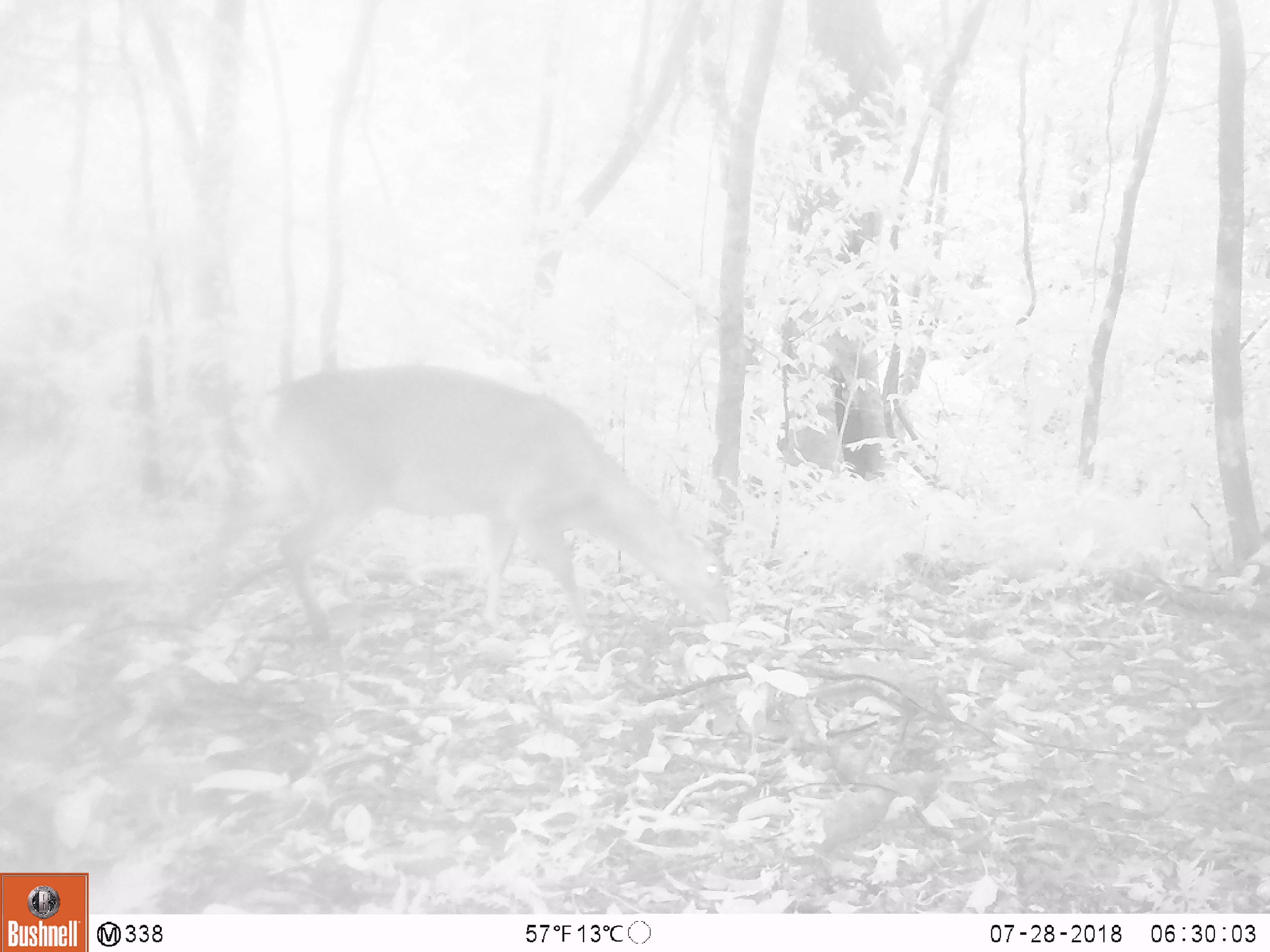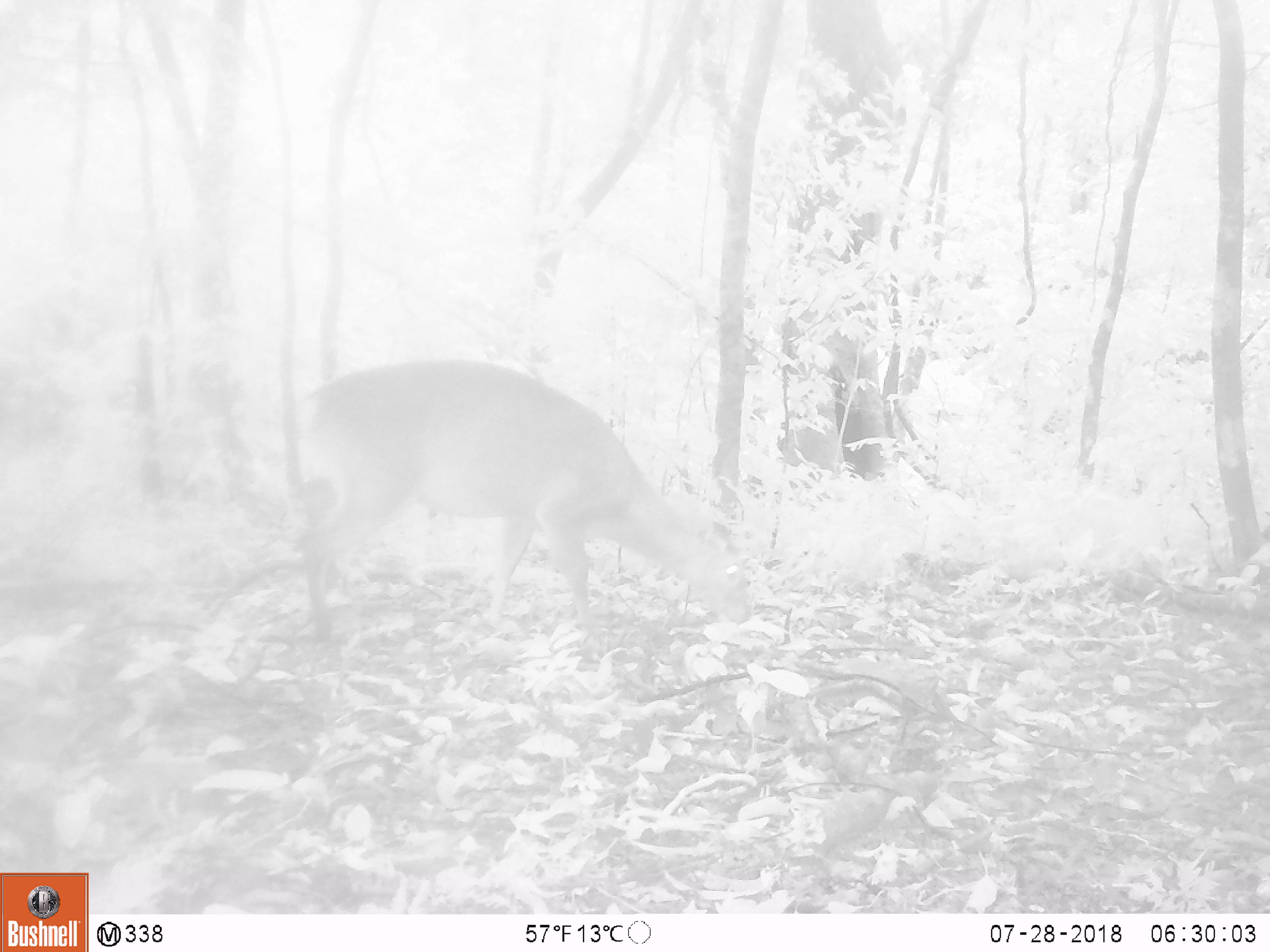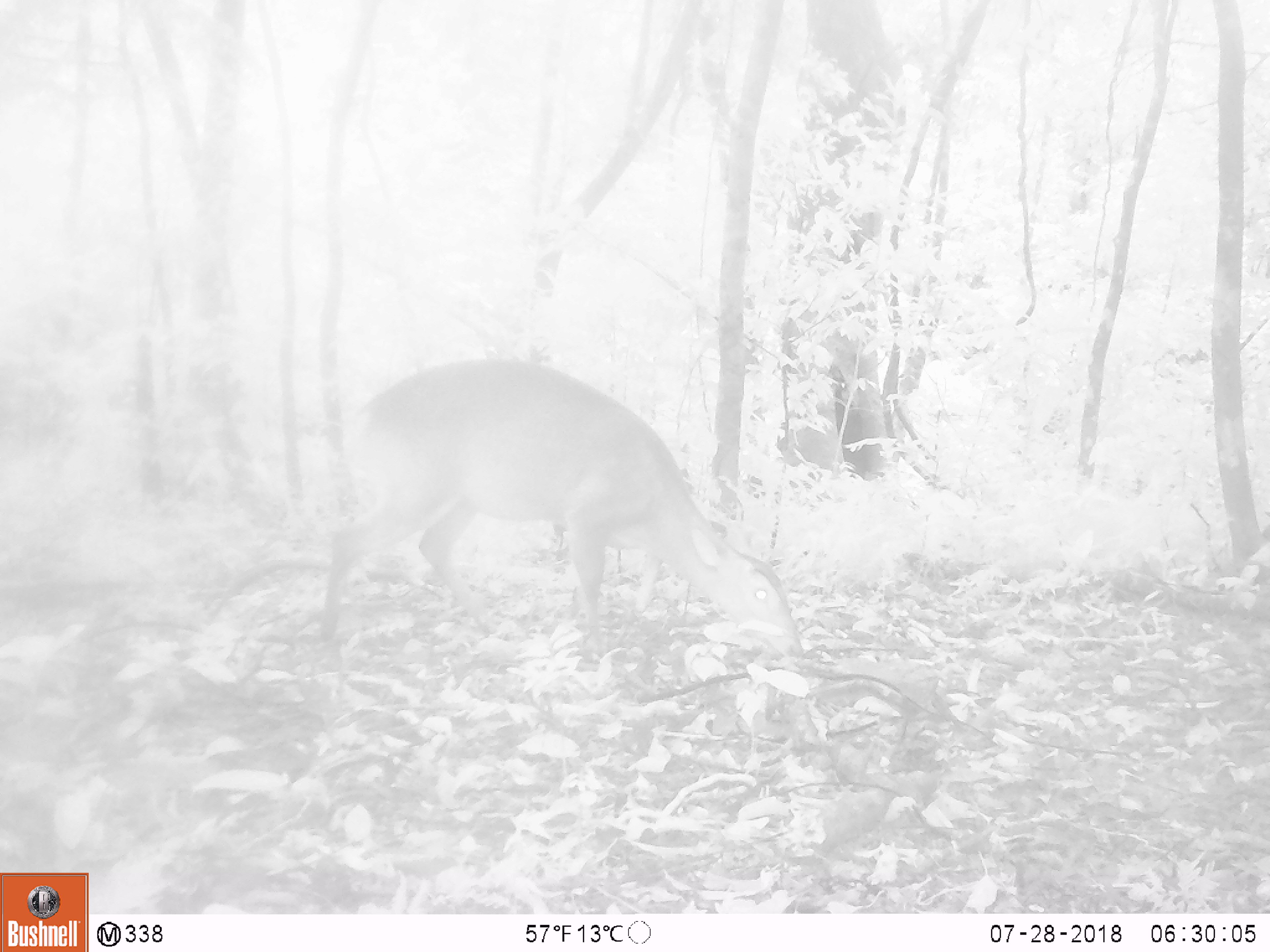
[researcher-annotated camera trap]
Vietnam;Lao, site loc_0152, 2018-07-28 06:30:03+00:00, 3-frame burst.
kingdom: Animalia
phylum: Chordata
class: Mammalia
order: Artiodactyla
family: Cervidae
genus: Muntiacus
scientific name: Muntiacus vuquangensis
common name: large-antlered muntjac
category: large antlered muntjac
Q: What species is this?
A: Large antlered muntjac (large-antlered muntjac) (Muntiacus vuquangensis).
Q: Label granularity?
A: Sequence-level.